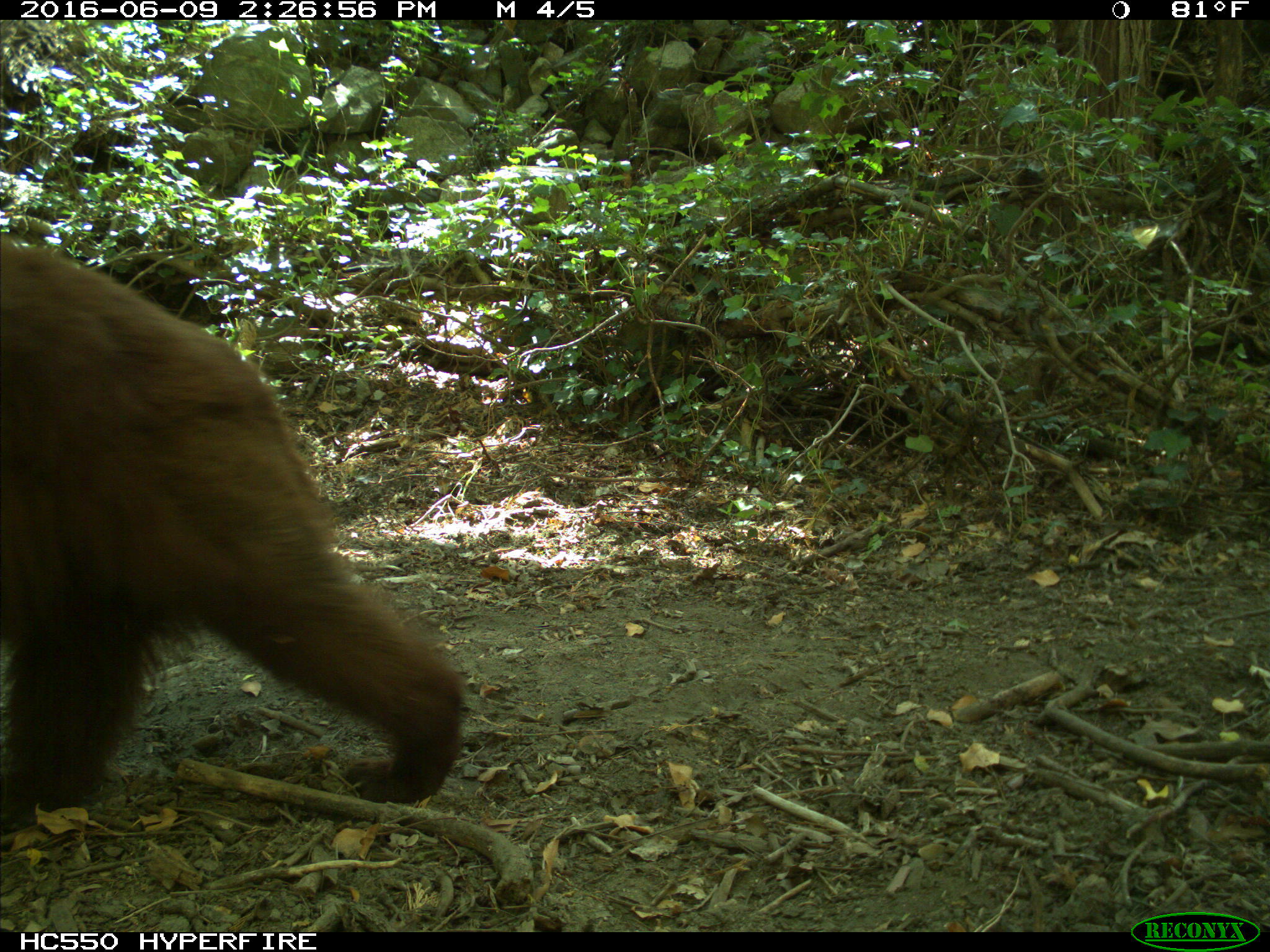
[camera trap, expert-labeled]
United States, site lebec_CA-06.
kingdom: Animalia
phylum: Chordata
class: Mammalia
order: Carnivora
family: Ursidae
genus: Ursus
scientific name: Ursus americanus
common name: american black bear